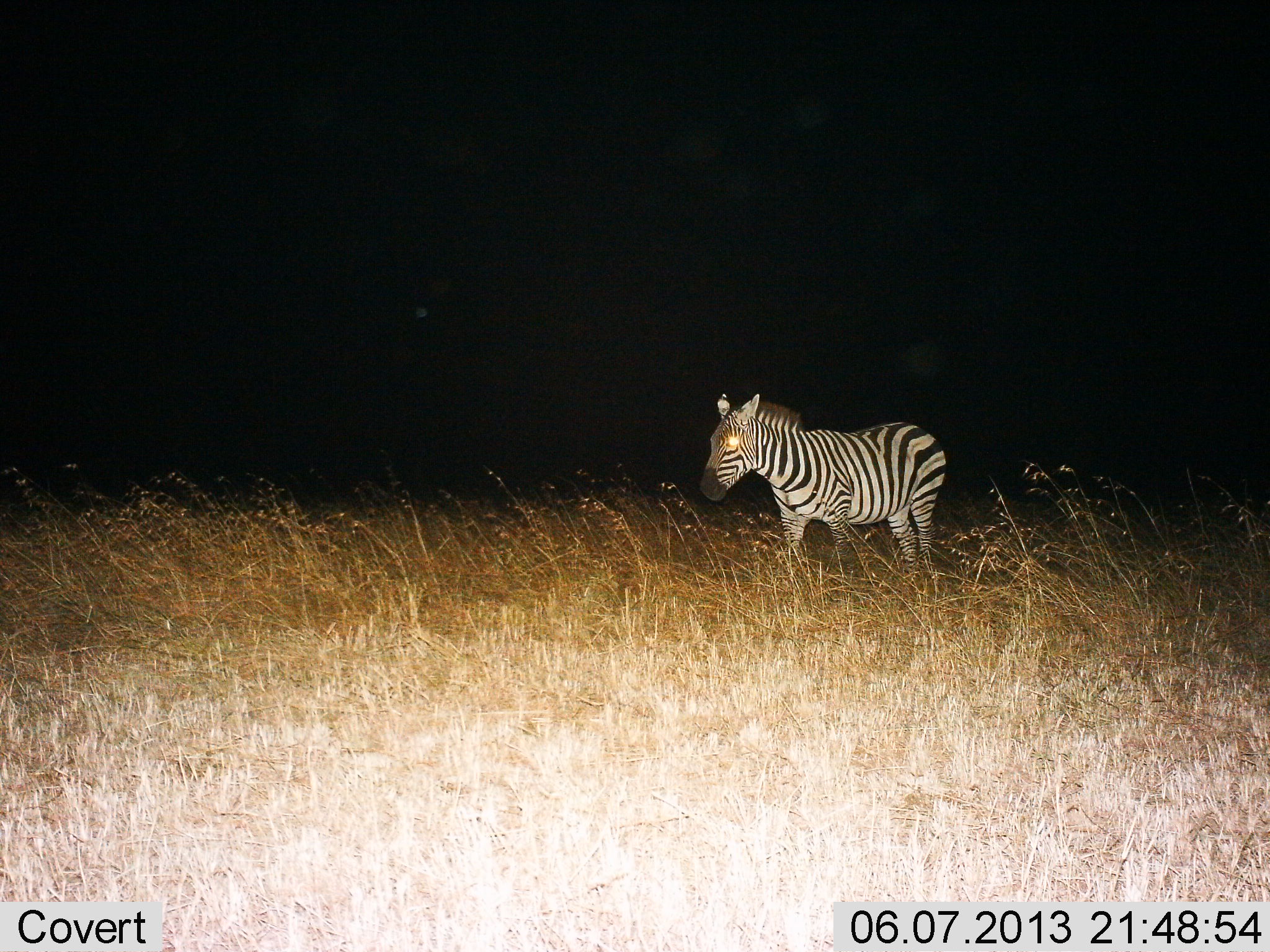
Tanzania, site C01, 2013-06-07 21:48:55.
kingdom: Animalia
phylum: Chordata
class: Mammalia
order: Perissodactyla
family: Equidae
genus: Equus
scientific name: Equus quagga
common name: plains zebra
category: zebra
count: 1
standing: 89%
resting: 0%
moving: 11%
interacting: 0%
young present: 0%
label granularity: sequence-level